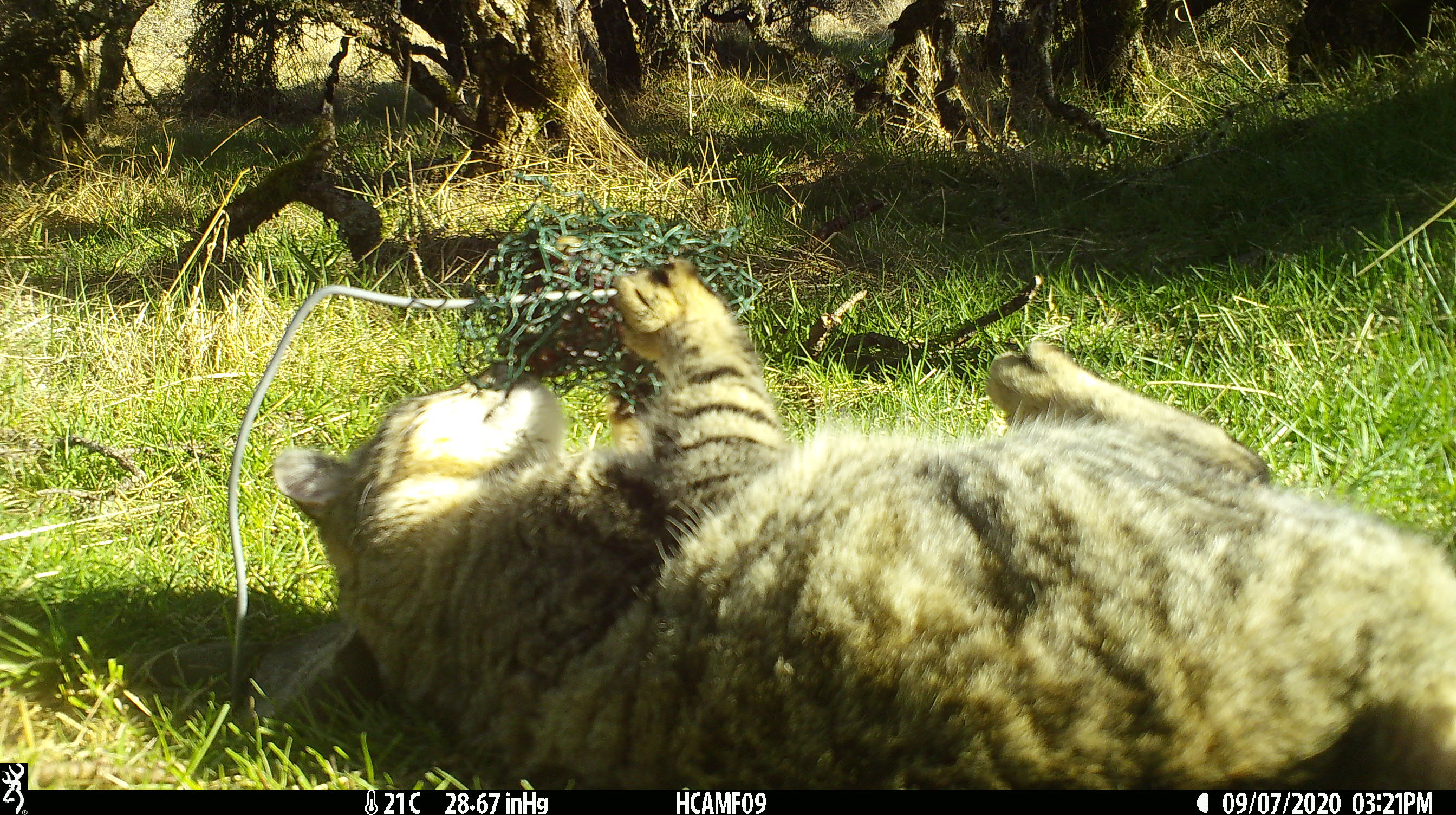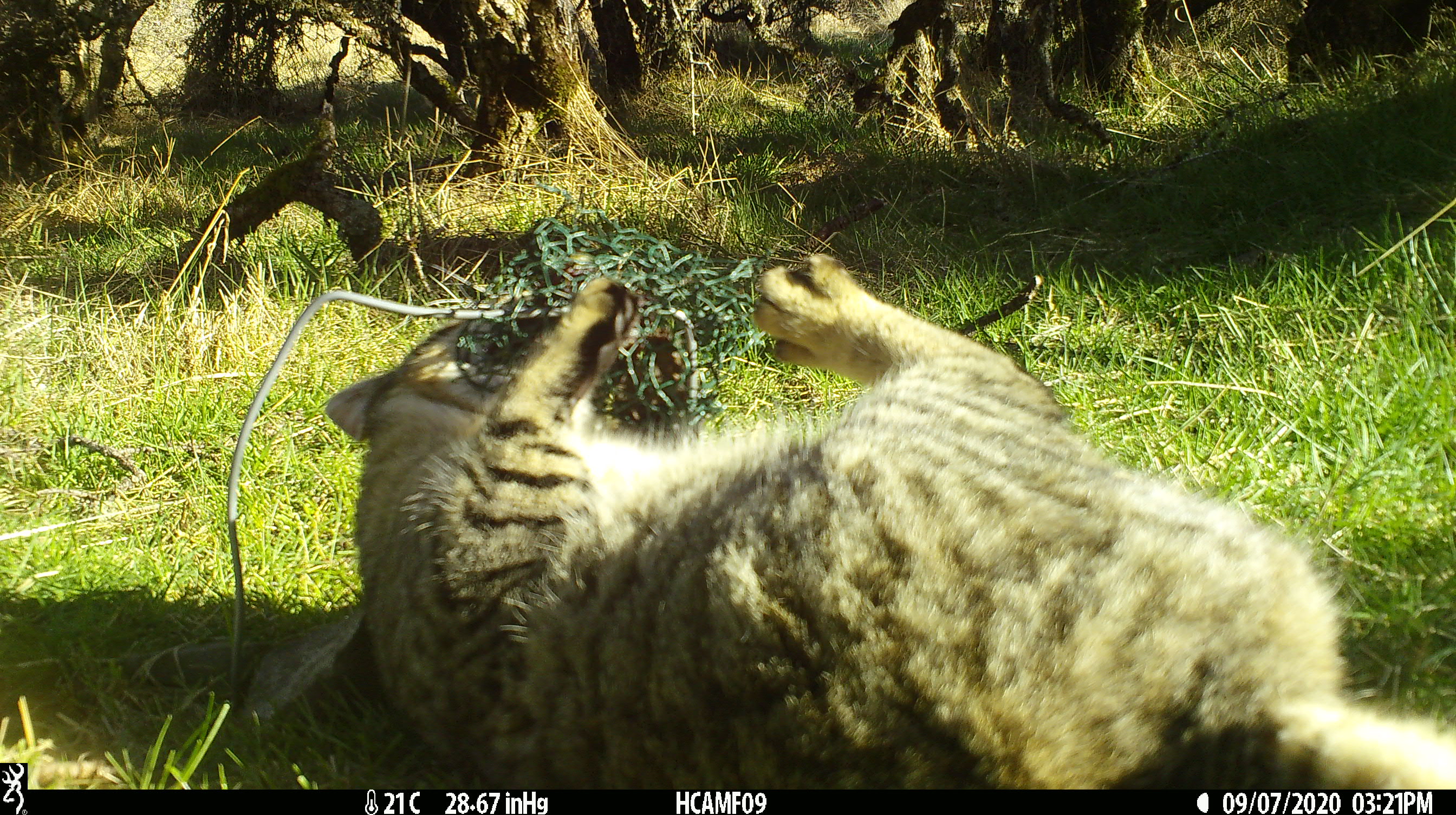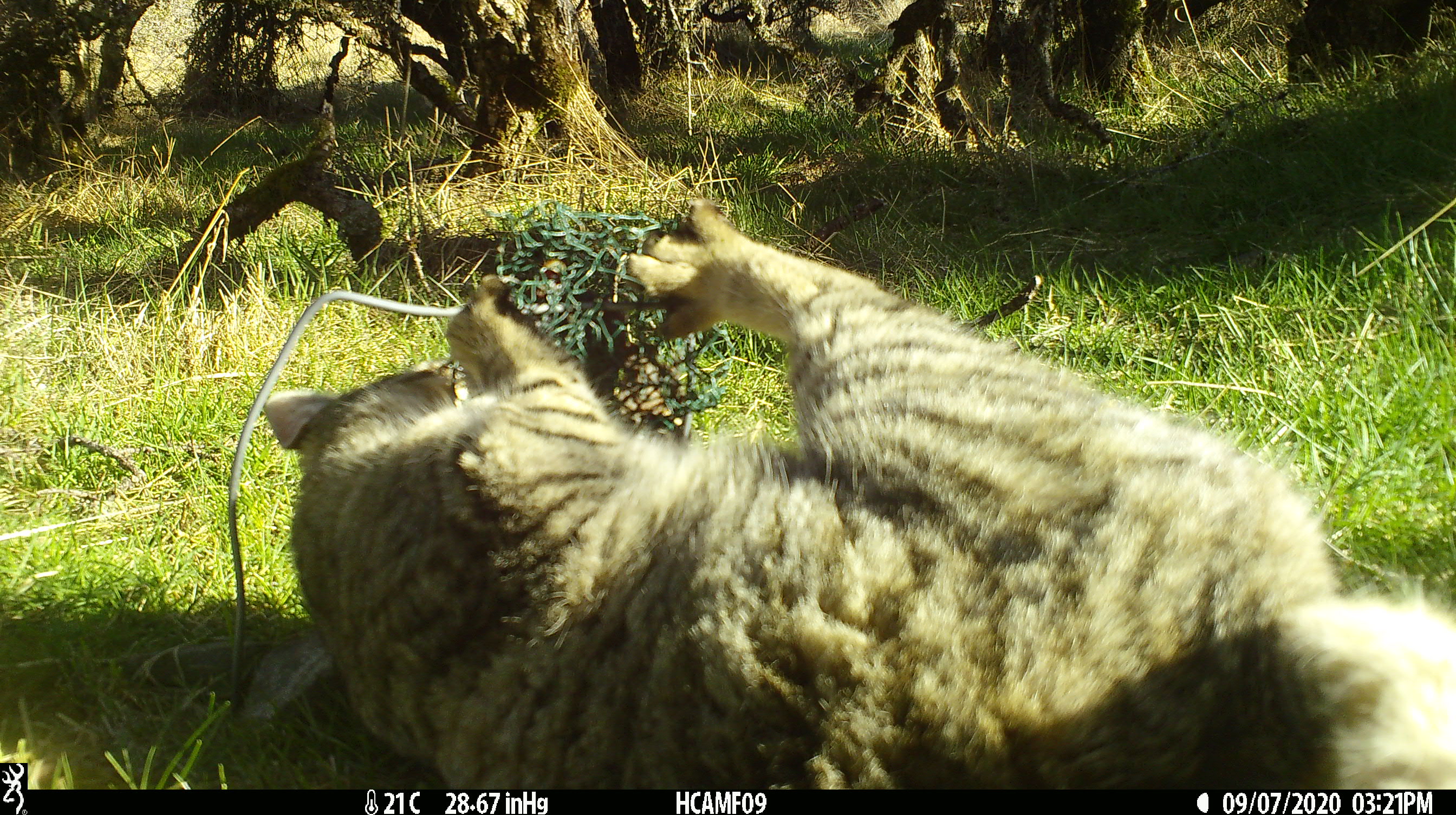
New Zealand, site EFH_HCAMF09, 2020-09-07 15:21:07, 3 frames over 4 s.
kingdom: Animalia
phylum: Chordata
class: Mammalia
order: Carnivora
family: Felidae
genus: Felis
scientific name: Felis catus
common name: domestic cat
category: cat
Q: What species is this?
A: Cat (domestic cat) (Felis catus).